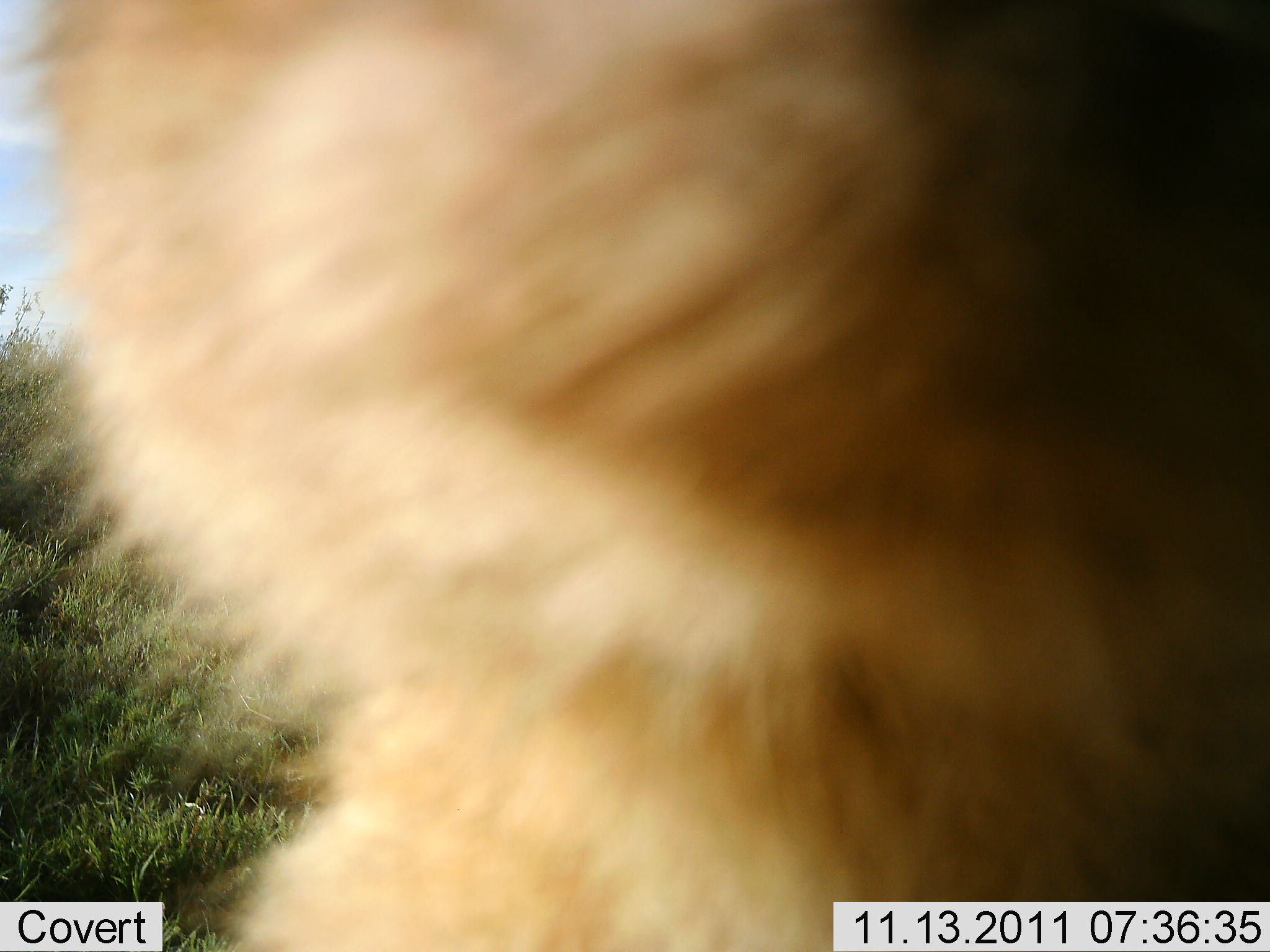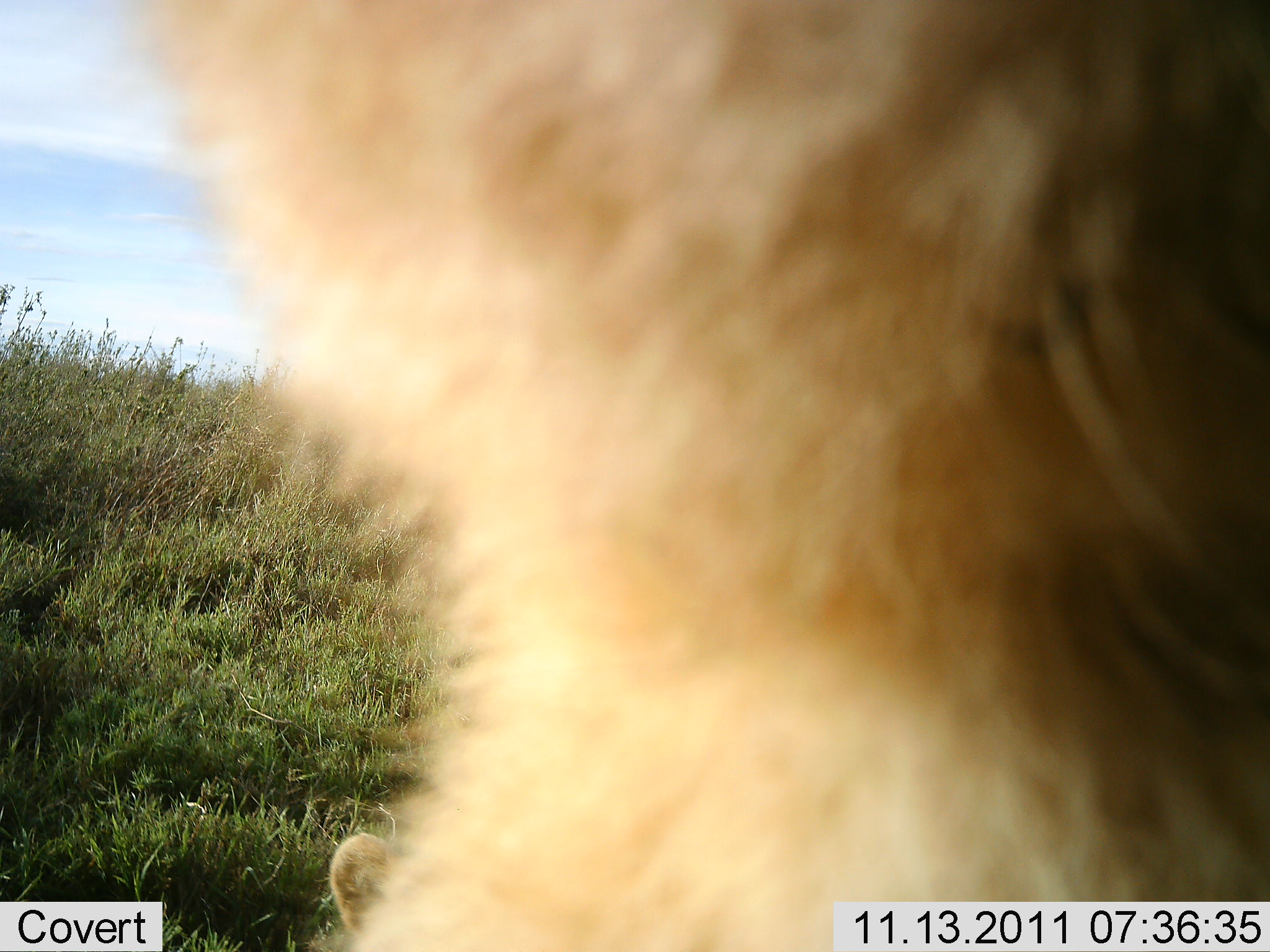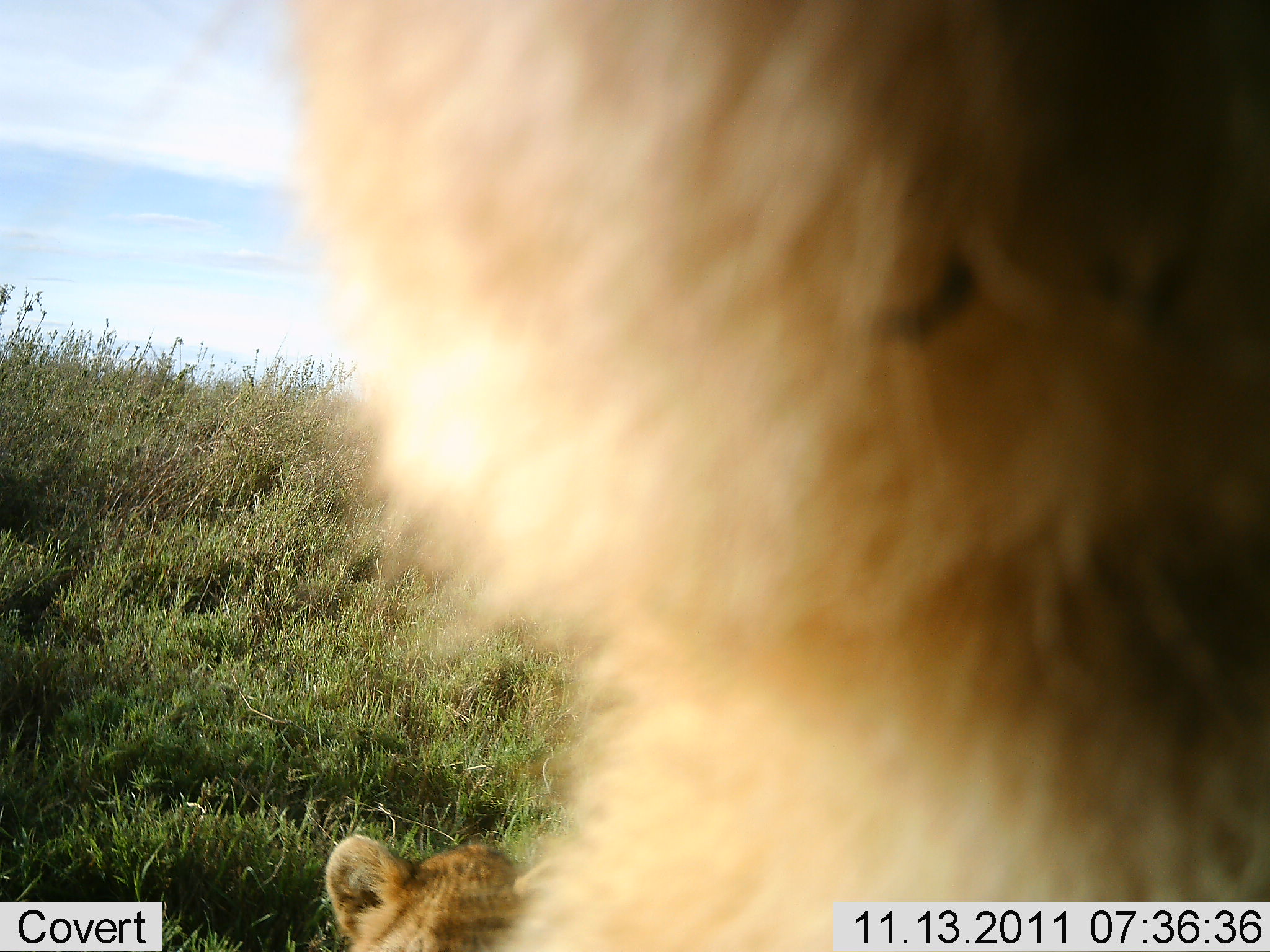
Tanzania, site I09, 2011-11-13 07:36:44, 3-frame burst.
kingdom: Animalia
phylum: Chordata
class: Mammalia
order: Carnivora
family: Felidae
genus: Panthera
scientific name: Panthera leo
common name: lion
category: lionfemale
Lionfemale (lion) (Panthera leo), count 2. Behavior (volunteer vote fractions): standing 38%, resting 85%, moving 0%, interacting 8%. Young present (vote fraction): 69%. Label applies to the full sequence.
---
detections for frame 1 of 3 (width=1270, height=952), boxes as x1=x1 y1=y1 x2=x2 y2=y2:
animal: x1=2 y1=2 x2=1269 y2=952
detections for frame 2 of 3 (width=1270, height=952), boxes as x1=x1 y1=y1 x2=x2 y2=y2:
animal: x1=115 y1=2 x2=1269 y2=952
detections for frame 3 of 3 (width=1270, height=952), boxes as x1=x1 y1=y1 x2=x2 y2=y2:
animal: x1=180 y1=2 x2=1268 y2=952